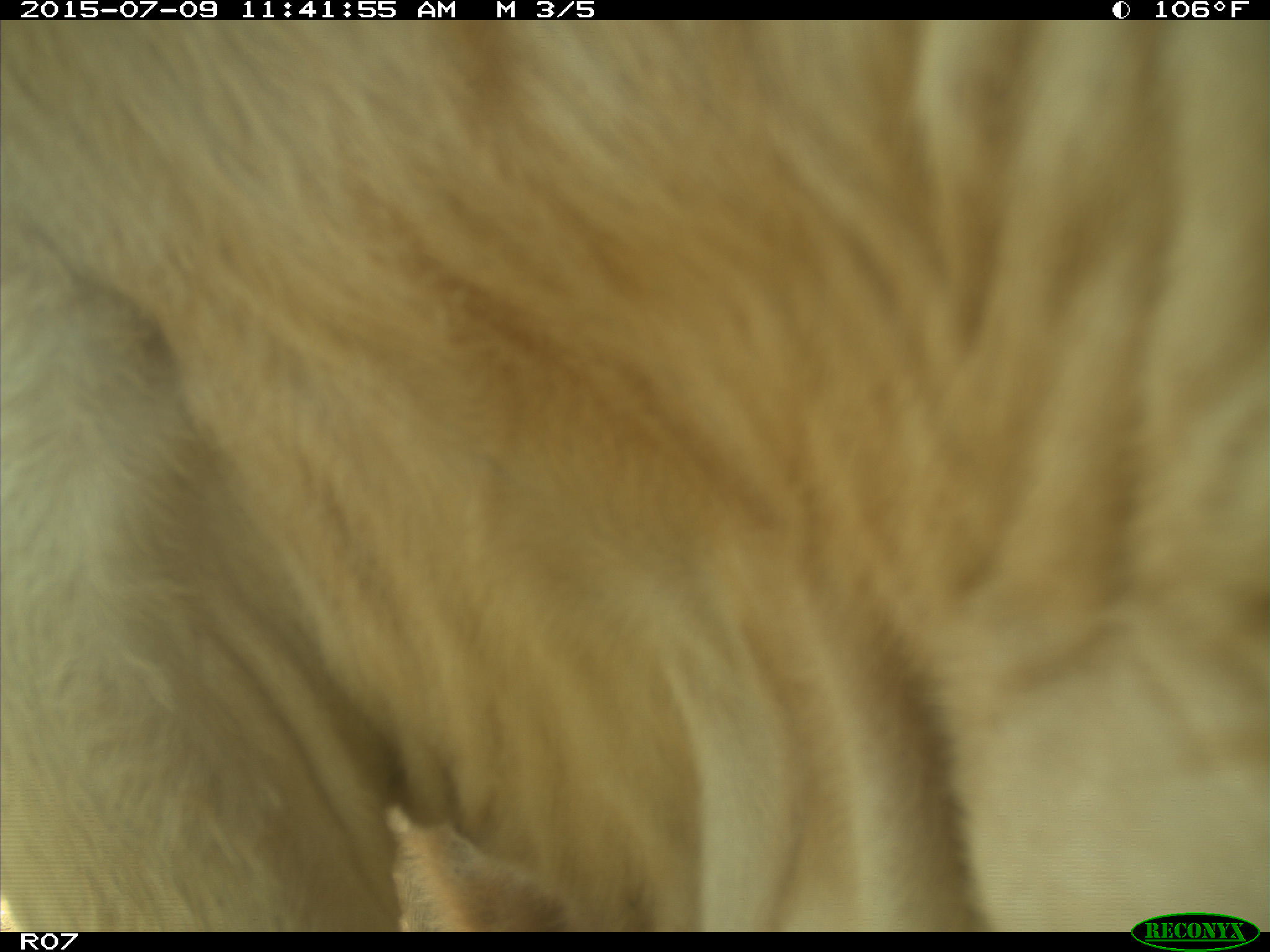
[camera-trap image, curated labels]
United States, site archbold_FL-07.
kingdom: Animalia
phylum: Chordata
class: Mammalia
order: Artiodactyla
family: Bovidae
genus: Bos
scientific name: Bos taurus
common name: domestic cow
Bos taurus (domestic cow).